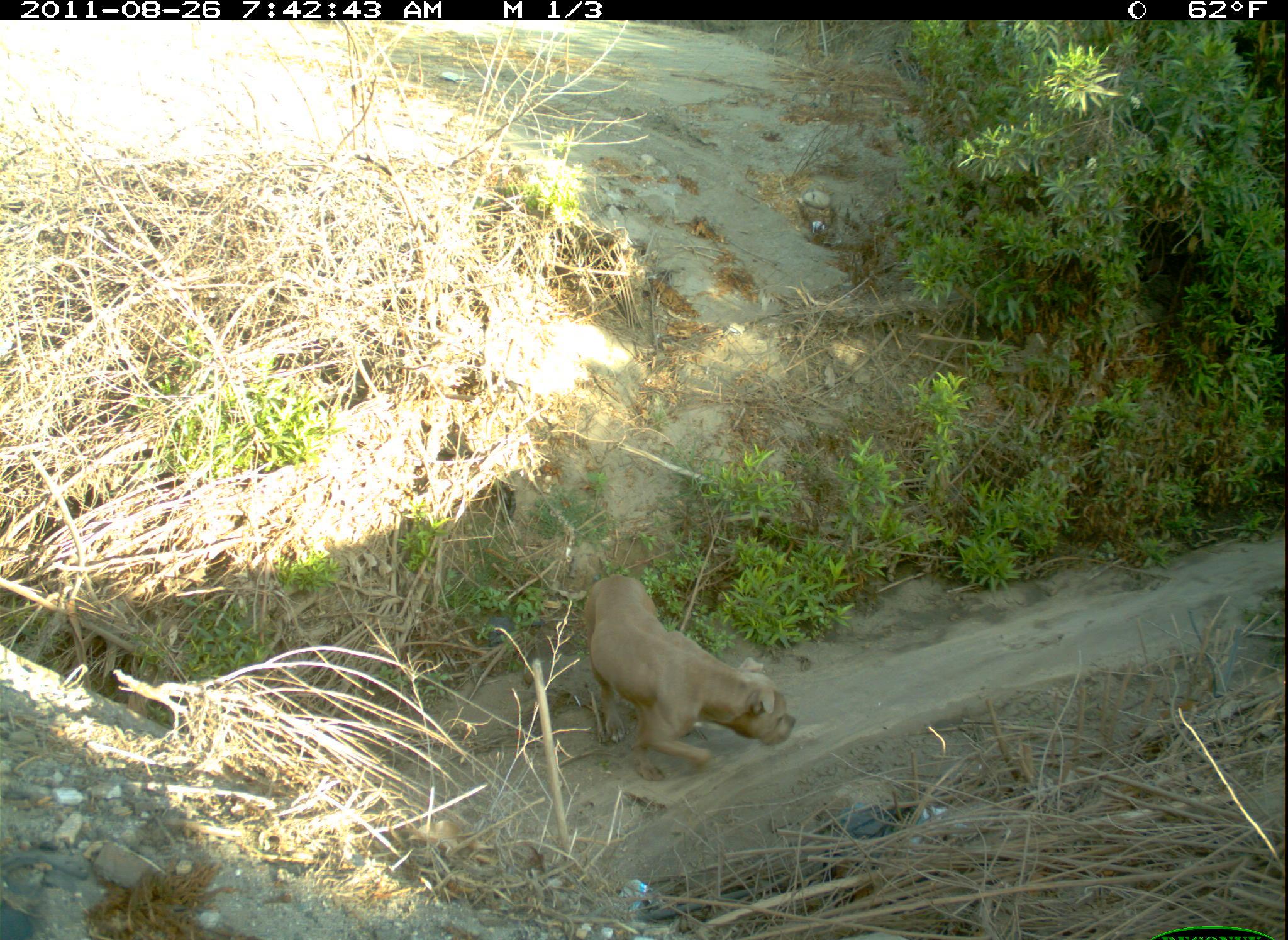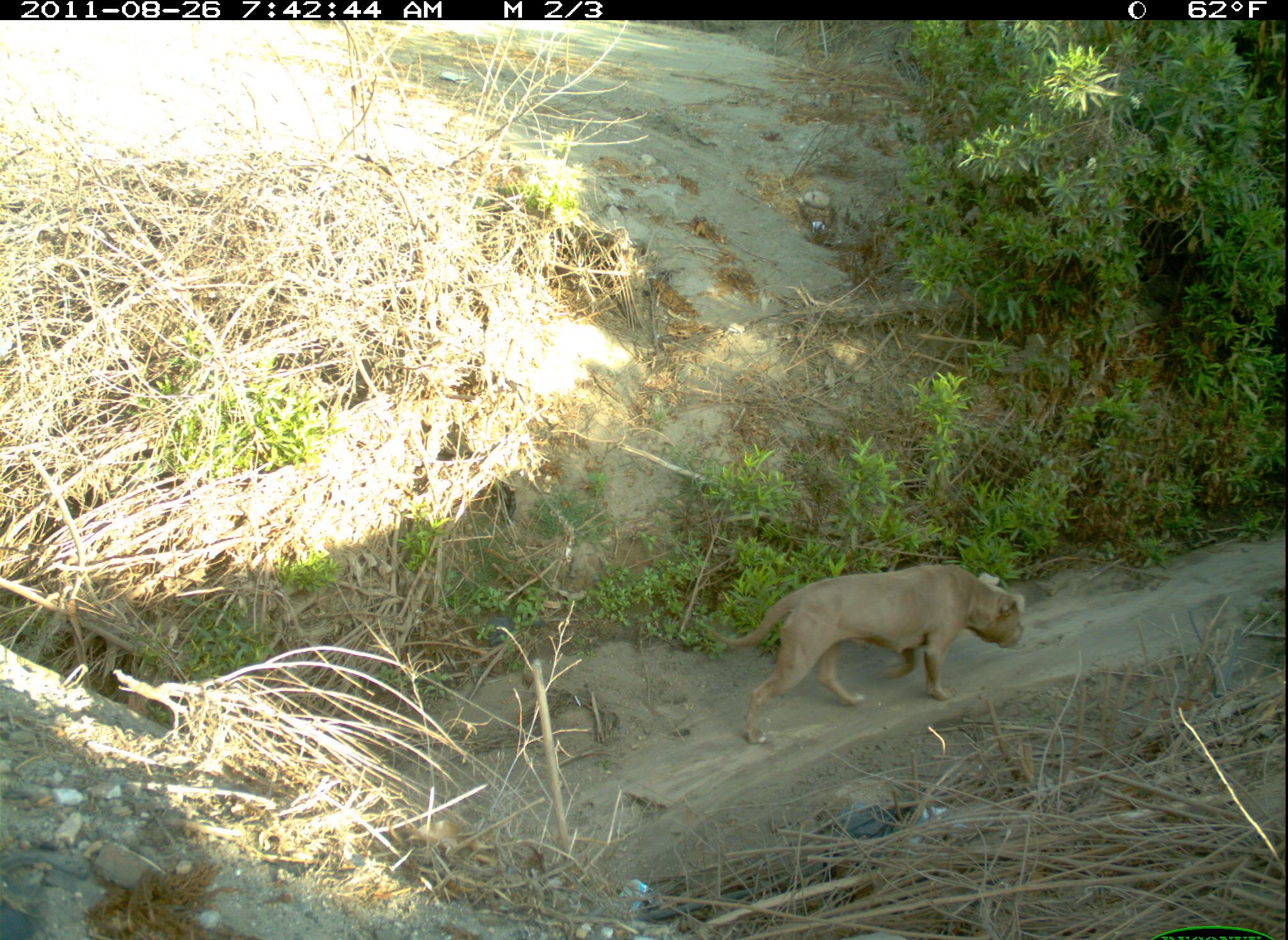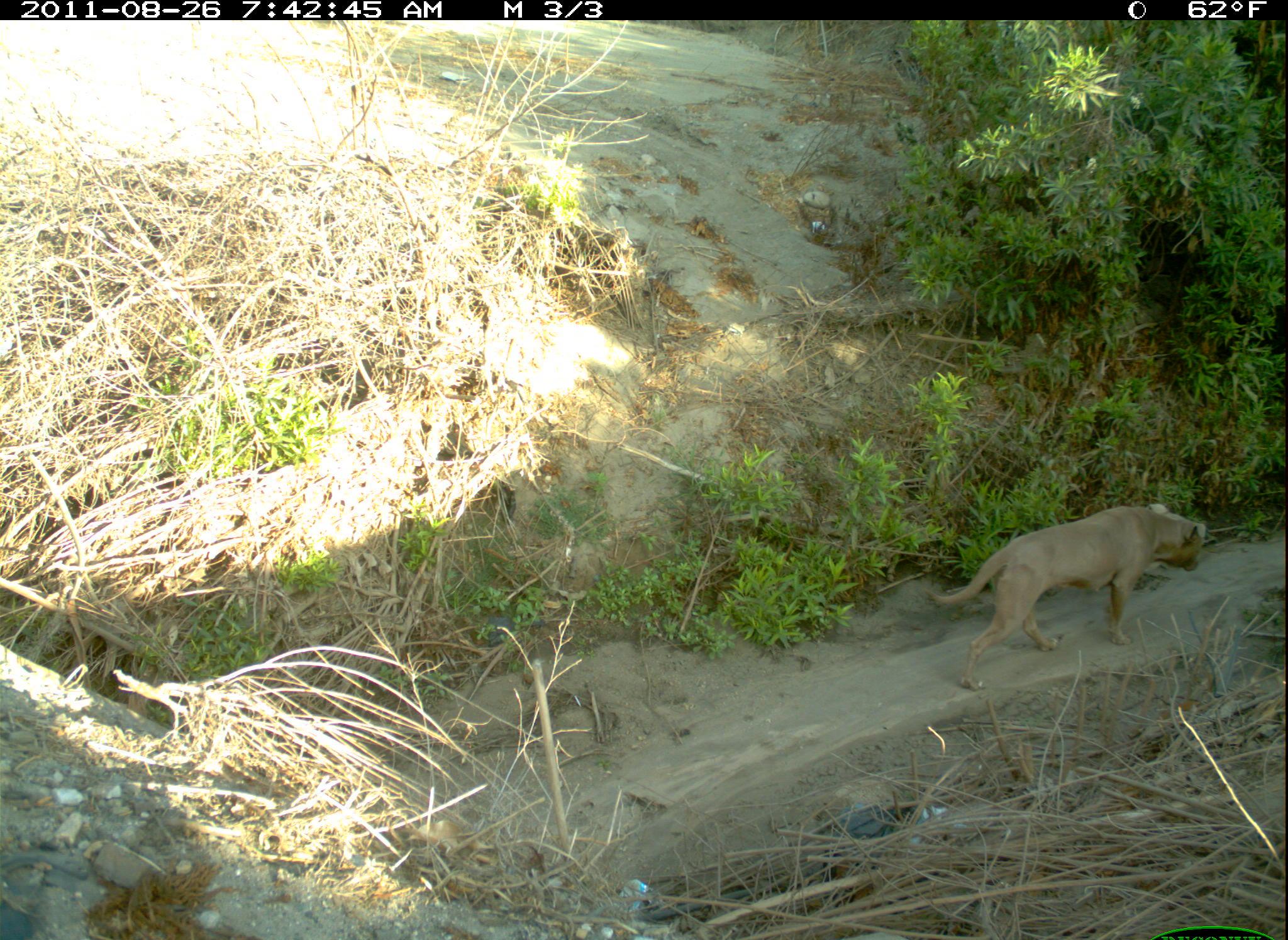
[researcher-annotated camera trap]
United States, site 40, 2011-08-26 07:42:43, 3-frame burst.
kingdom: Animalia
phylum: Chordata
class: Mammalia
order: Carnivora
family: Canidae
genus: Canis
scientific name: Canis familiaris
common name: domestic dog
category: dog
Dog (domestic dog) (Canis familiaris).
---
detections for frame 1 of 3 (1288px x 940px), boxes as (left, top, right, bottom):
dog: (568, 557, 811, 783)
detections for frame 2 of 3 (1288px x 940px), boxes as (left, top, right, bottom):
dog: (704, 554, 1032, 749)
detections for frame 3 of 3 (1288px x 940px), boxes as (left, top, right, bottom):
dog: (918, 486, 1222, 701)